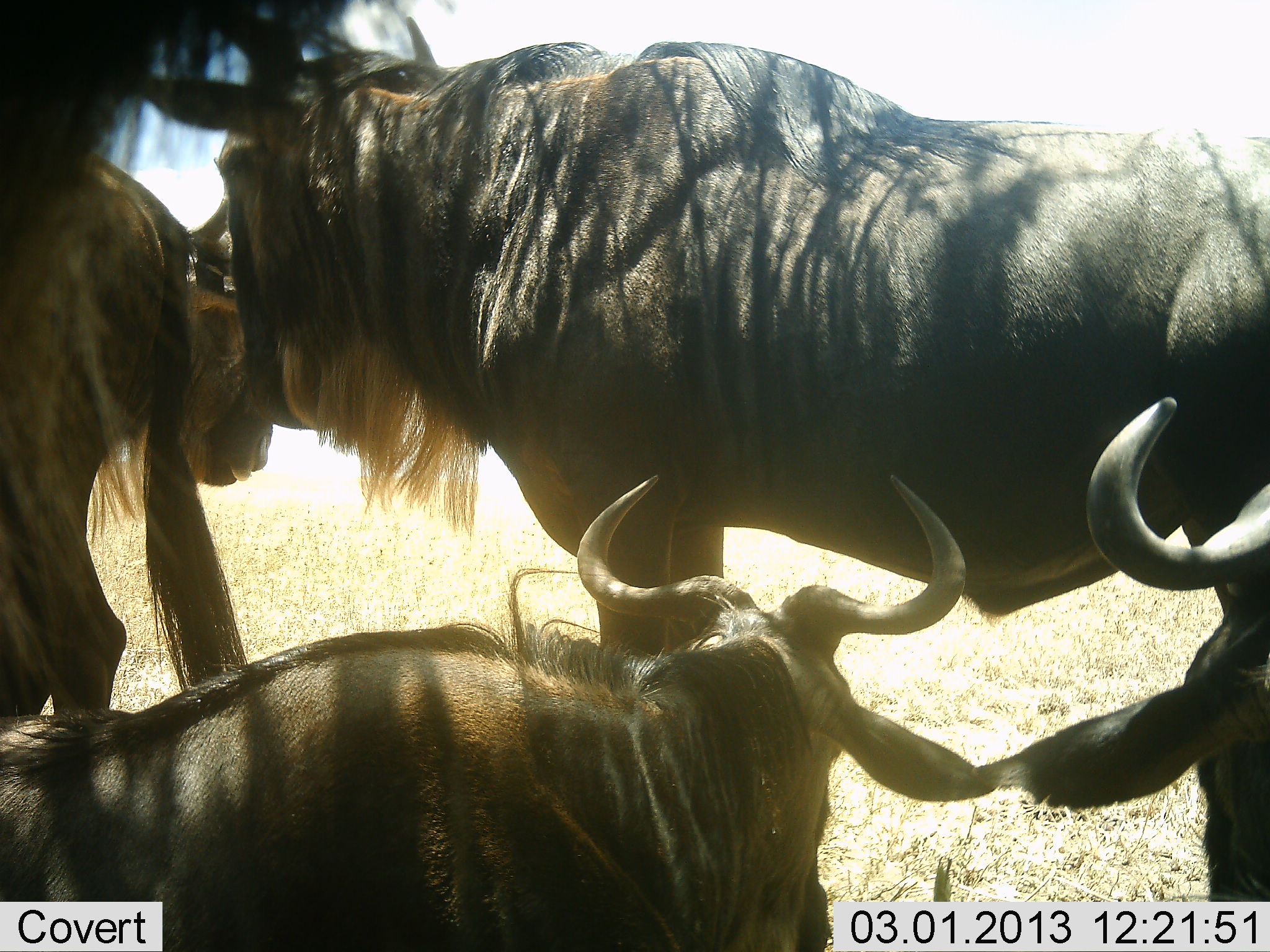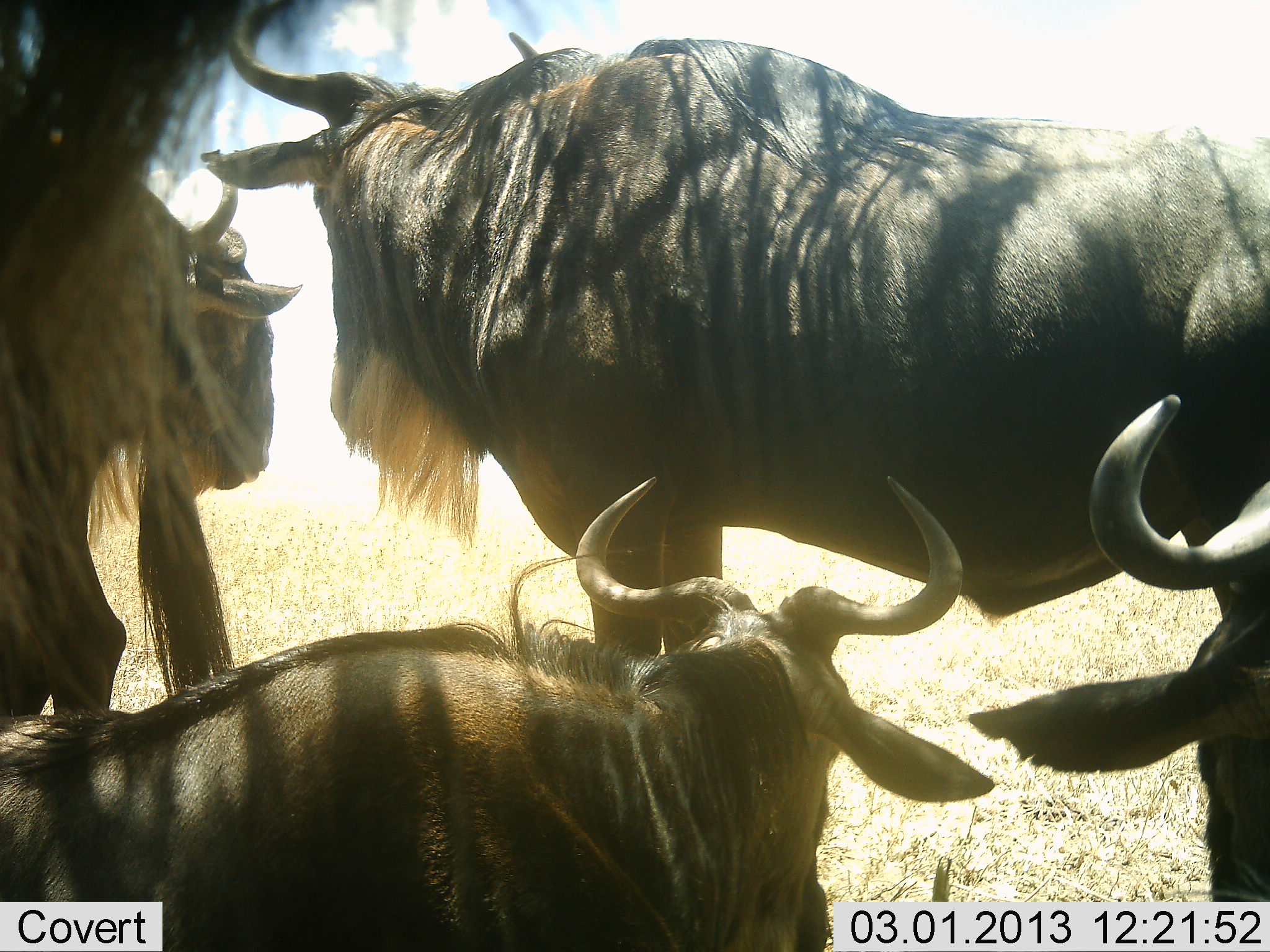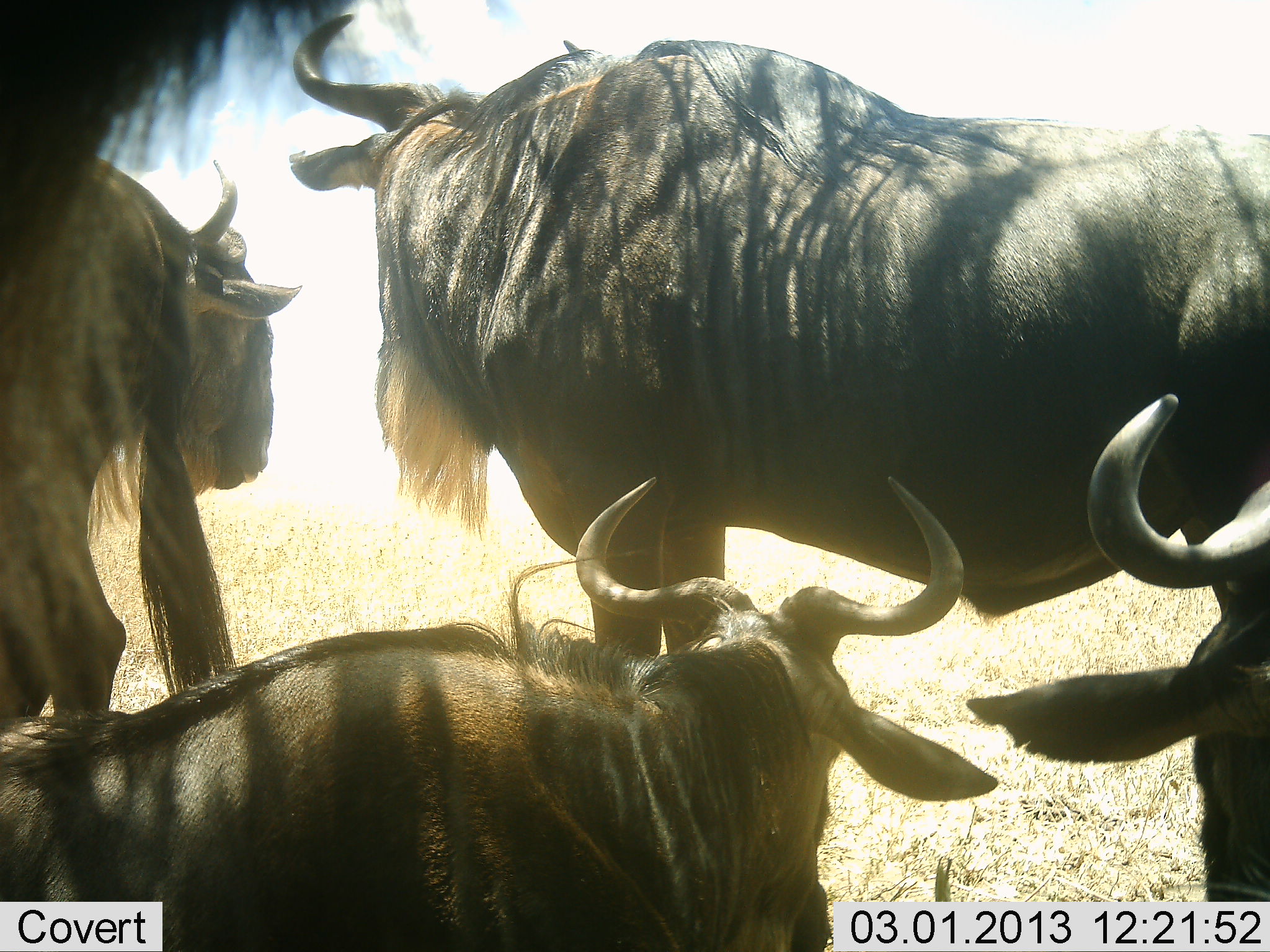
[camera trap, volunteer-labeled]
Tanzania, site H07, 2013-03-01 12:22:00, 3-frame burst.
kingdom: Animalia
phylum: Chordata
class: Mammalia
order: Artiodactyla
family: Bovidae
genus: Connochaetes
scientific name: Connochaetes taurinus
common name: blue wildebeest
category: wildebeest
Wildebeest (blue wildebeest) (Connochaetes taurinus), count 5. Behavior (volunteer vote fractions): standing 73%, resting 71%, moving 10%, interacting 24%. Young present (vote fraction): 2%. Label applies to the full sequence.